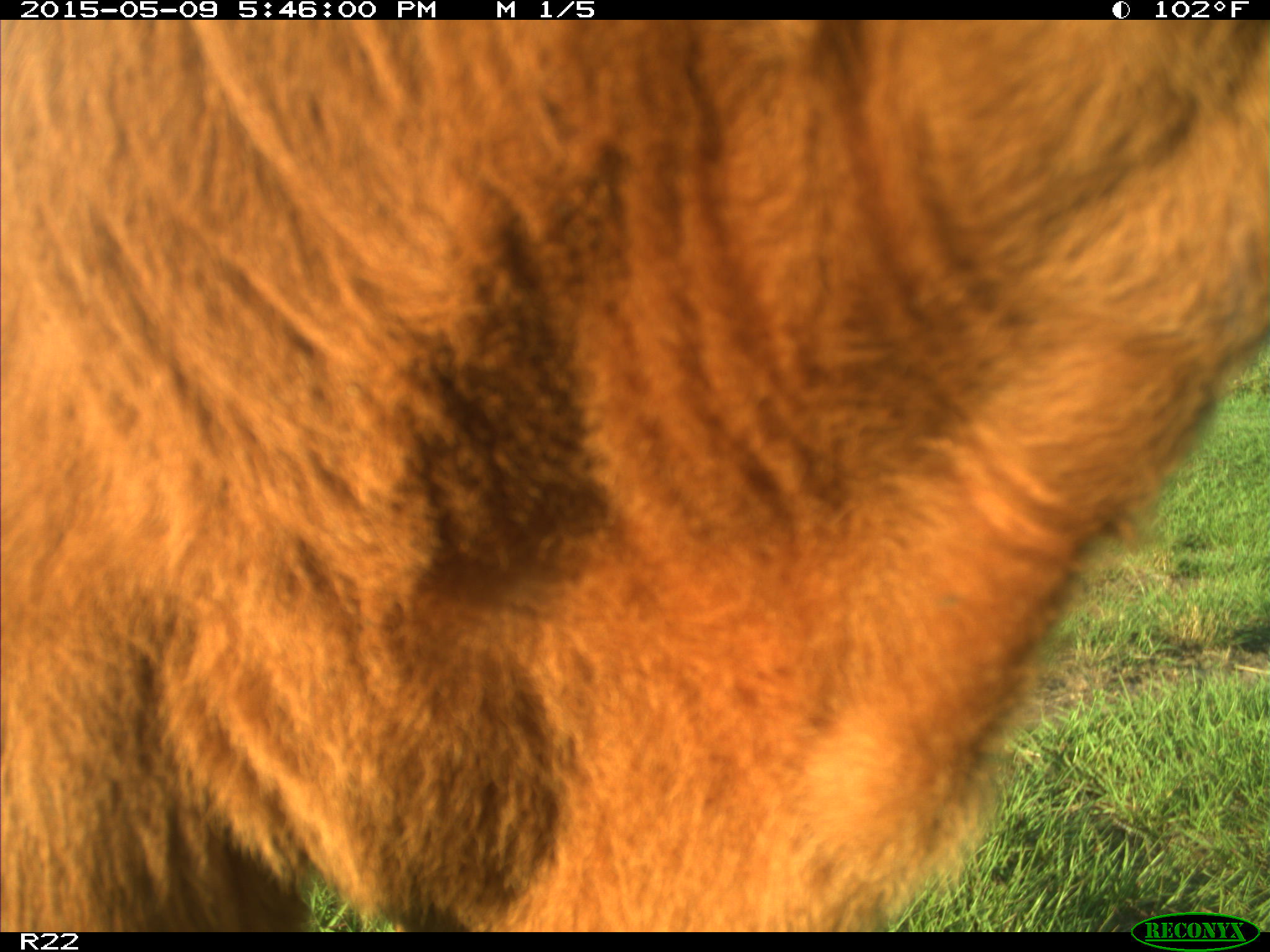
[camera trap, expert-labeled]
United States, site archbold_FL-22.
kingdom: Animalia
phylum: Chordata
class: Mammalia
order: Artiodactyla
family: Bovidae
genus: Bos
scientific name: Bos taurus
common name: domestic cow